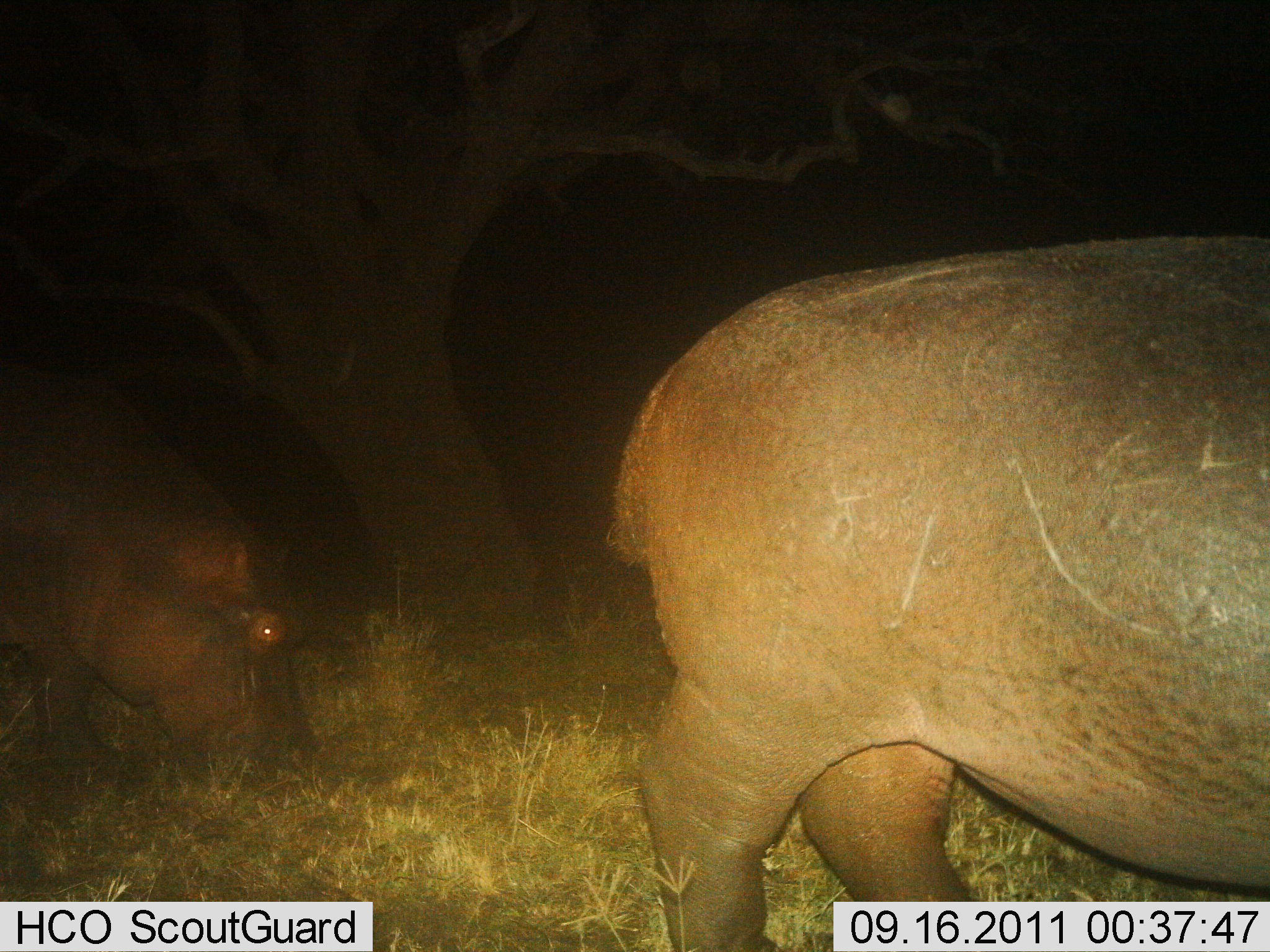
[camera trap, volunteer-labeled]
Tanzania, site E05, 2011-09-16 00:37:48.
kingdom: Animalia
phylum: Chordata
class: Mammalia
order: Artiodactyla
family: Hippopotamidae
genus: Hippopotamus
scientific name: Hippopotamus amphibius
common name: hippopotamus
Hippopotamus (Hippopotamus amphibius), count 2. Behavior (volunteer vote fractions): standing 20%, resting 0%, moving 30%, interacting 0%. Young present (vote fraction): 0%. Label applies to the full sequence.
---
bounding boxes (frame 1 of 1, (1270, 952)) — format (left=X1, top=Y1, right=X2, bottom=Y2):
animal: (left=607, top=249, right=1270, bottom=952); (left=0, top=296, right=304, bottom=807)